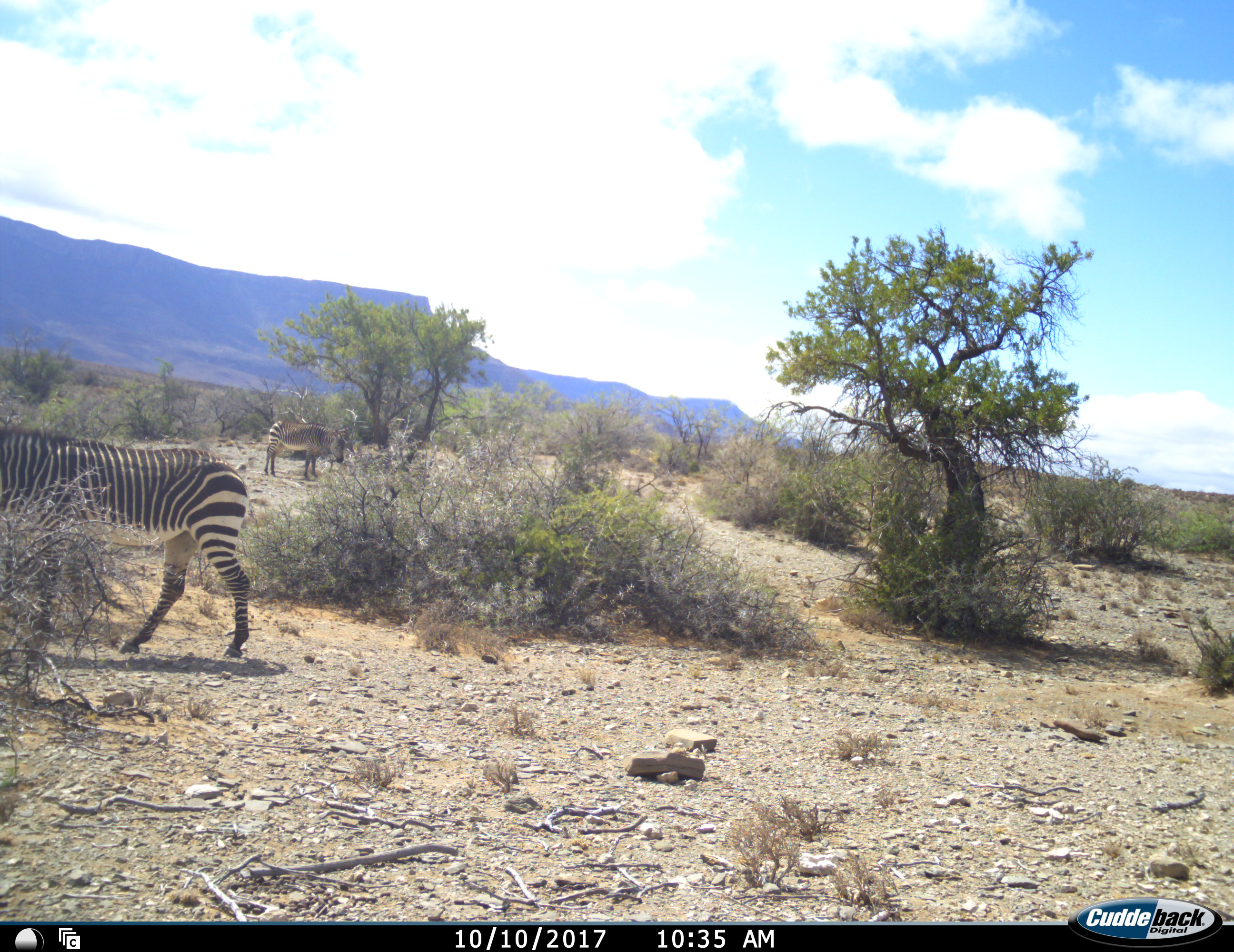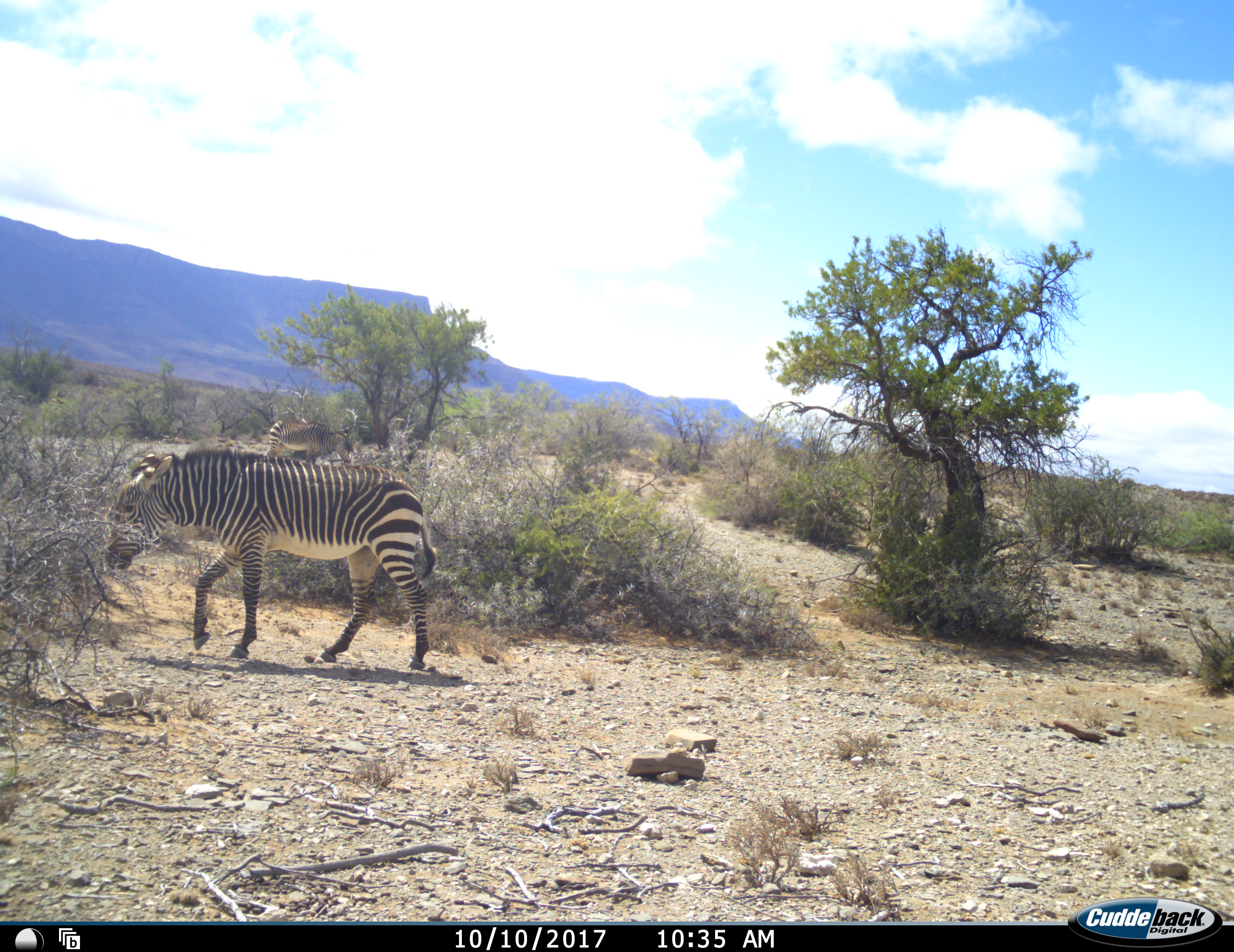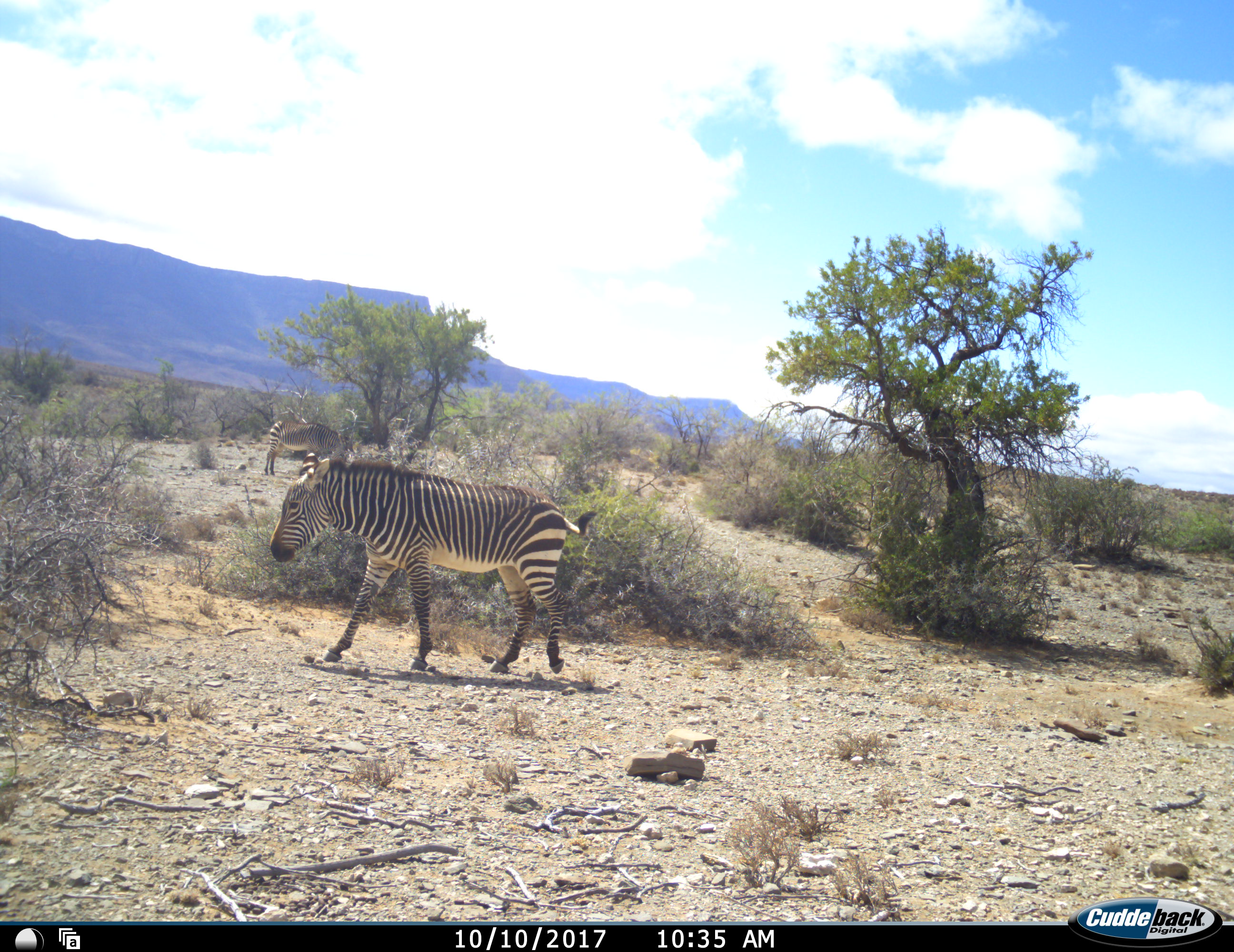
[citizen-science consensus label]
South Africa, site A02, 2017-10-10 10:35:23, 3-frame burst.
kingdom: Animalia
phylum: Chordata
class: Mammalia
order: Perissodactyla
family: Equidae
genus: Equus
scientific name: Equus zebra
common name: mountain zebra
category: zebramountain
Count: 2.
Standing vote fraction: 78%.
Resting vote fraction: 0%.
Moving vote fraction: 100%.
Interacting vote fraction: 0%.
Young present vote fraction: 0%.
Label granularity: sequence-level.